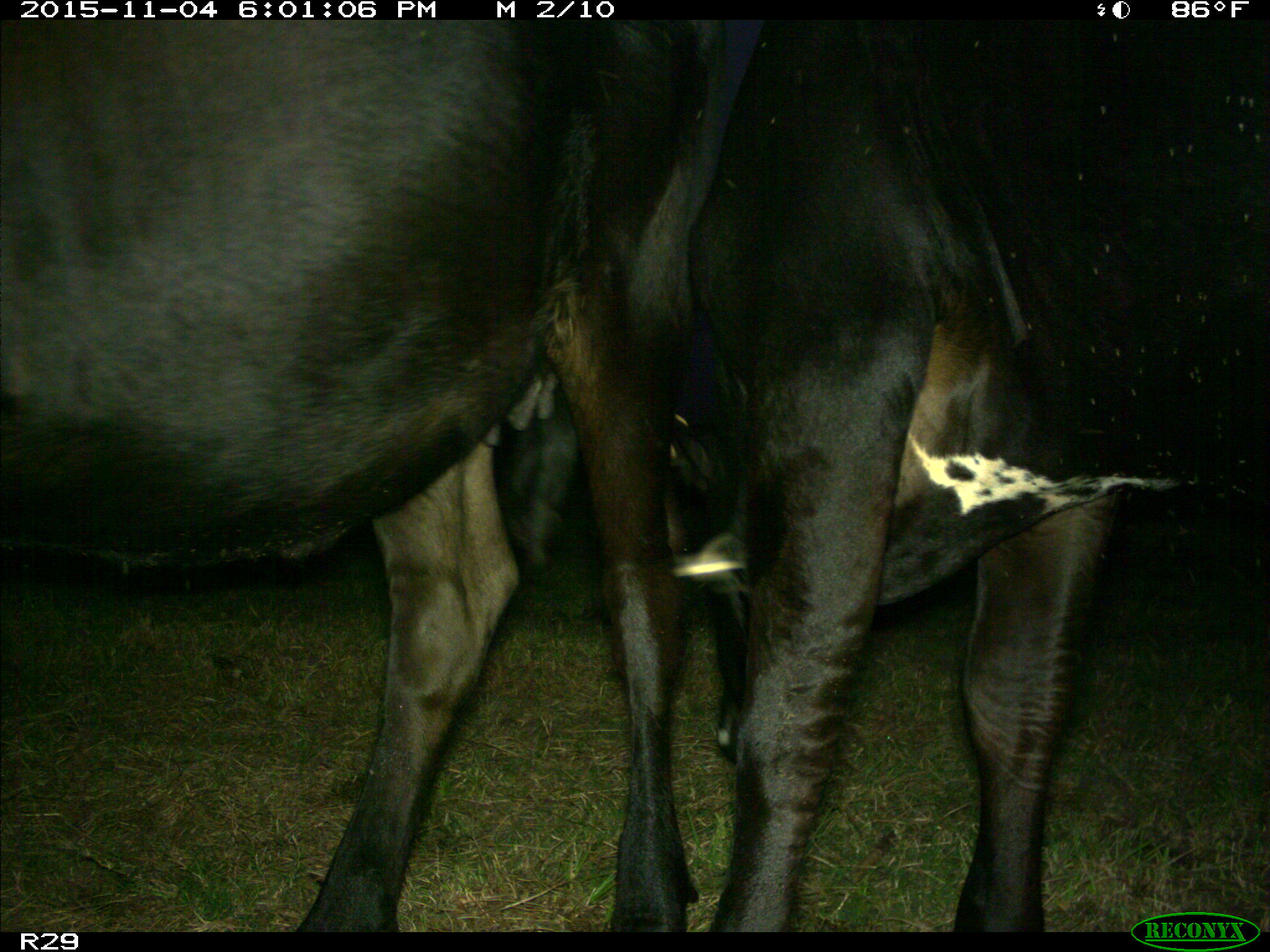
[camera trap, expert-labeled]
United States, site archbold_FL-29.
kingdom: Animalia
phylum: Chordata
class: Mammalia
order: Artiodactyla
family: Bovidae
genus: Bos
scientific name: Bos taurus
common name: domestic cow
Bos taurus (domestic cow).